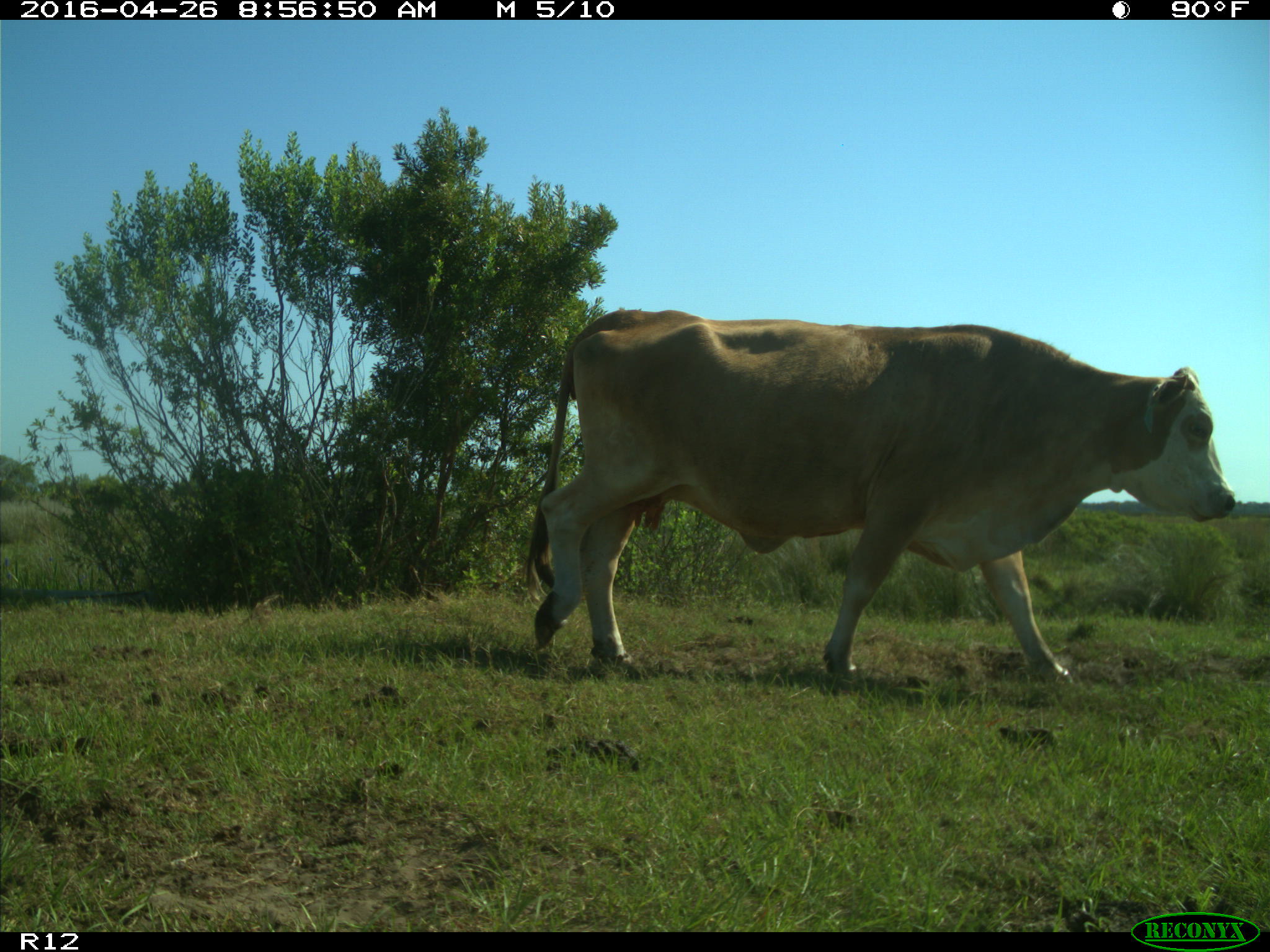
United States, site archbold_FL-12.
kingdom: Animalia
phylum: Chordata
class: Mammalia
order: Artiodactyla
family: Bovidae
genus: Bos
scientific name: Bos taurus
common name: domestic cow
Bos taurus (domestic cow).